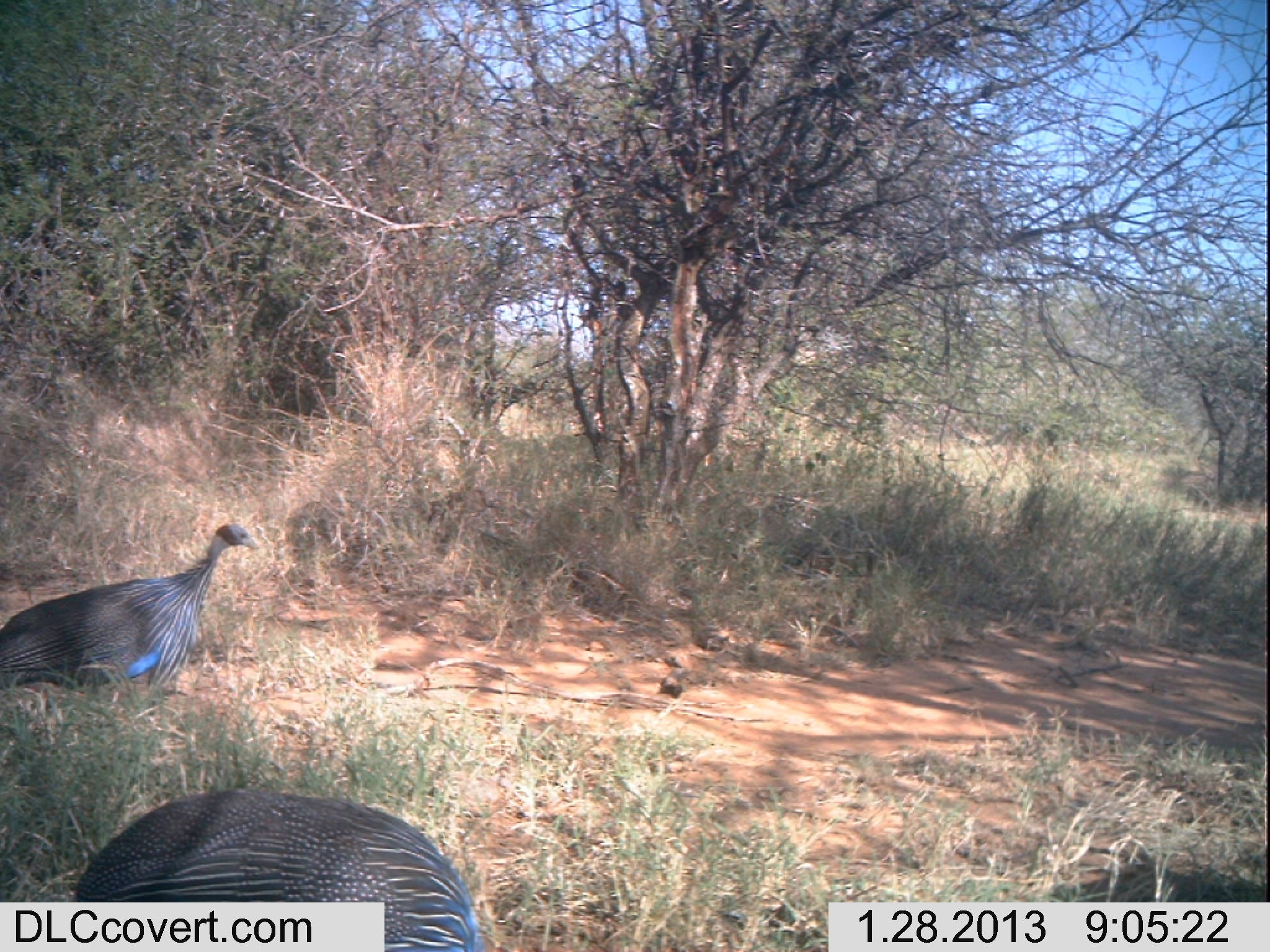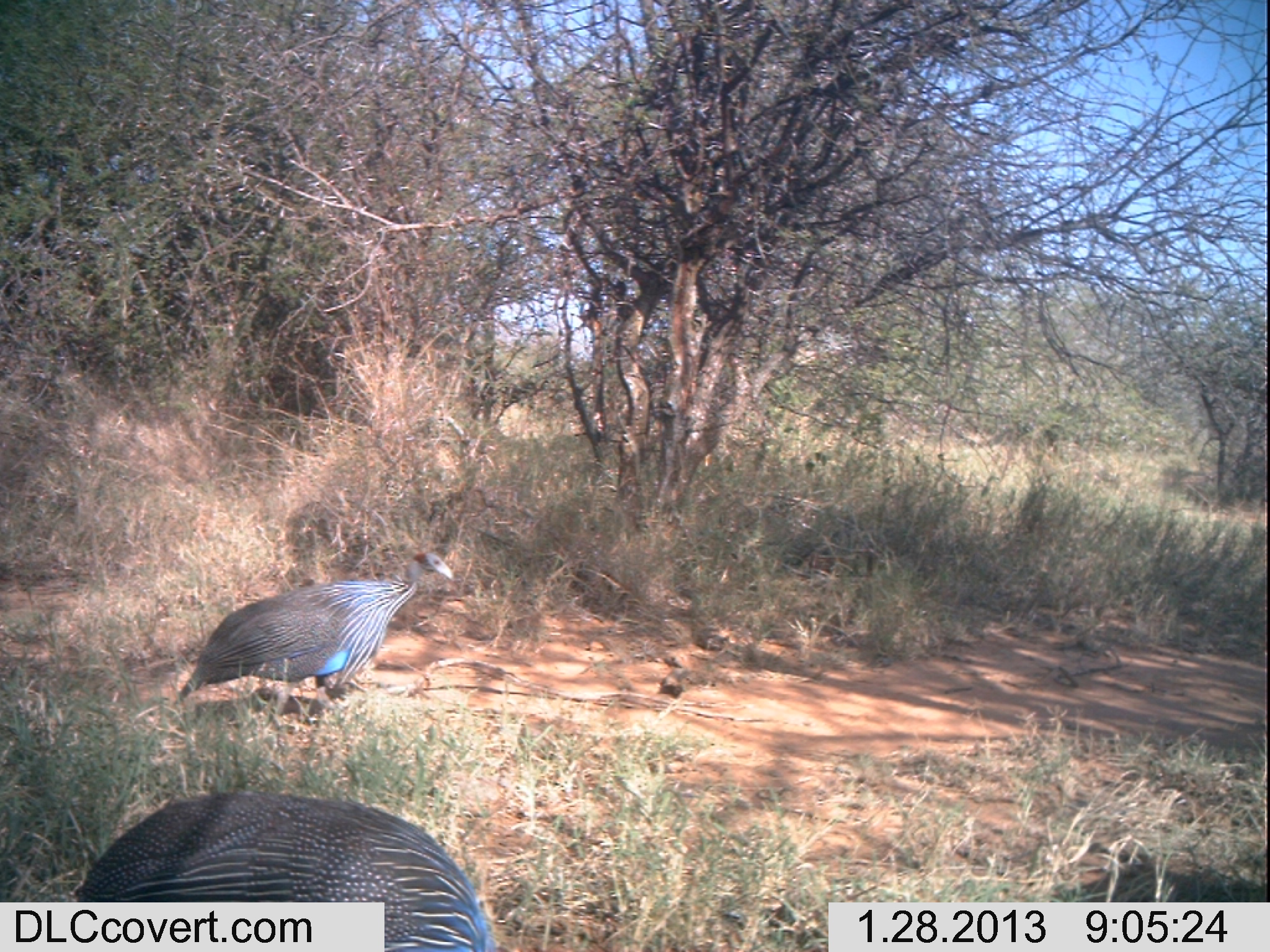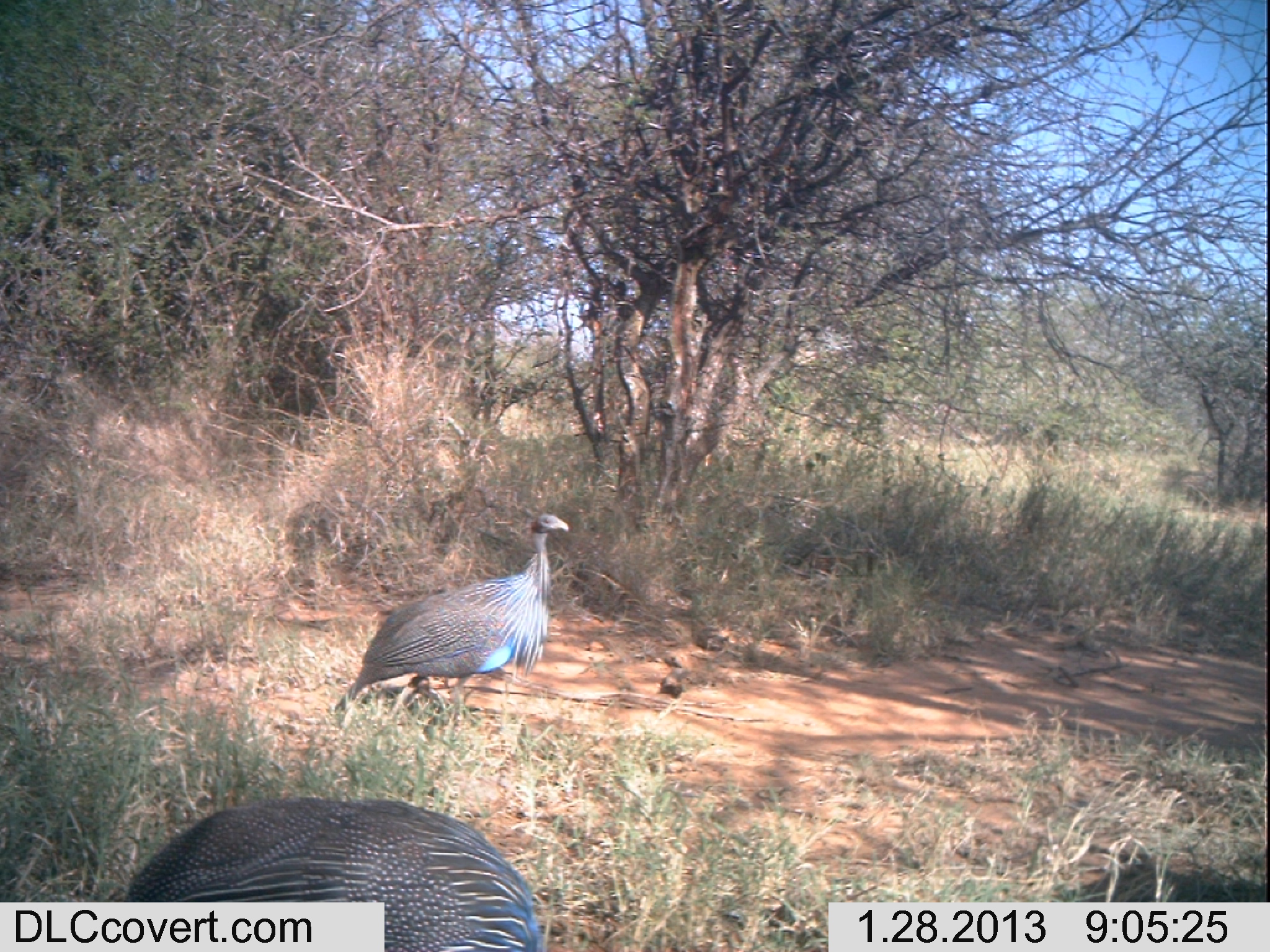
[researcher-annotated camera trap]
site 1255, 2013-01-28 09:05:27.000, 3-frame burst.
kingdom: Animalia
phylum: Chordata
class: Aves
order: Galliformes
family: Numididae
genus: Acryllium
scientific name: Acryllium vulturinum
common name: vulturine guineafowl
Acryllium vulturinum (vulturine guineafowl), count 2.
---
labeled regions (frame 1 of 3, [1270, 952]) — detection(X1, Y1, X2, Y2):
acryllium vulturinum: detection(78, 787, 482, 952); detection(3, 516, 259, 696)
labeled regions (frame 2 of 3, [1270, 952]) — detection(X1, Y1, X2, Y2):
acryllium vulturinum: detection(69, 787, 490, 952); detection(171, 550, 453, 709)